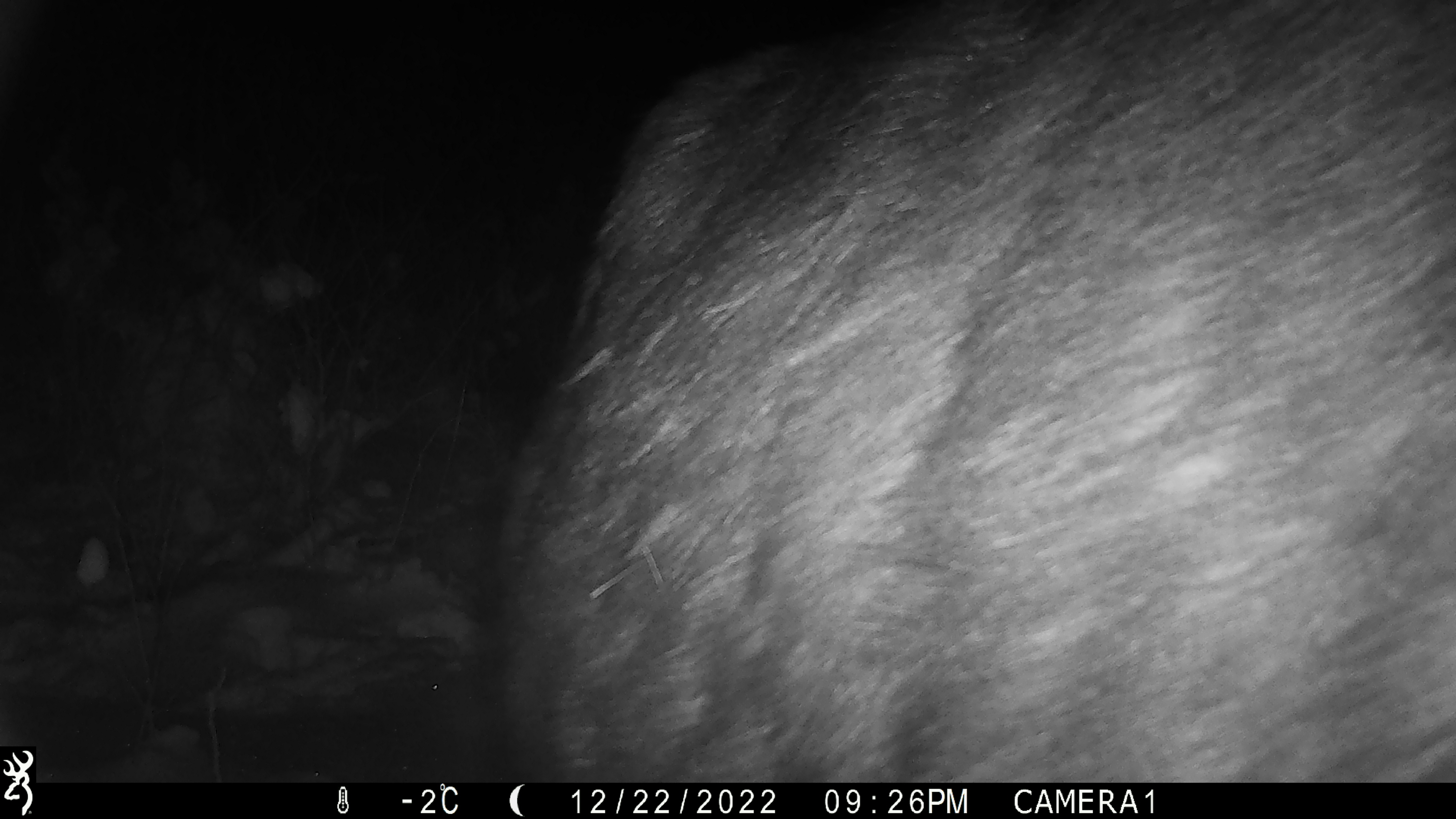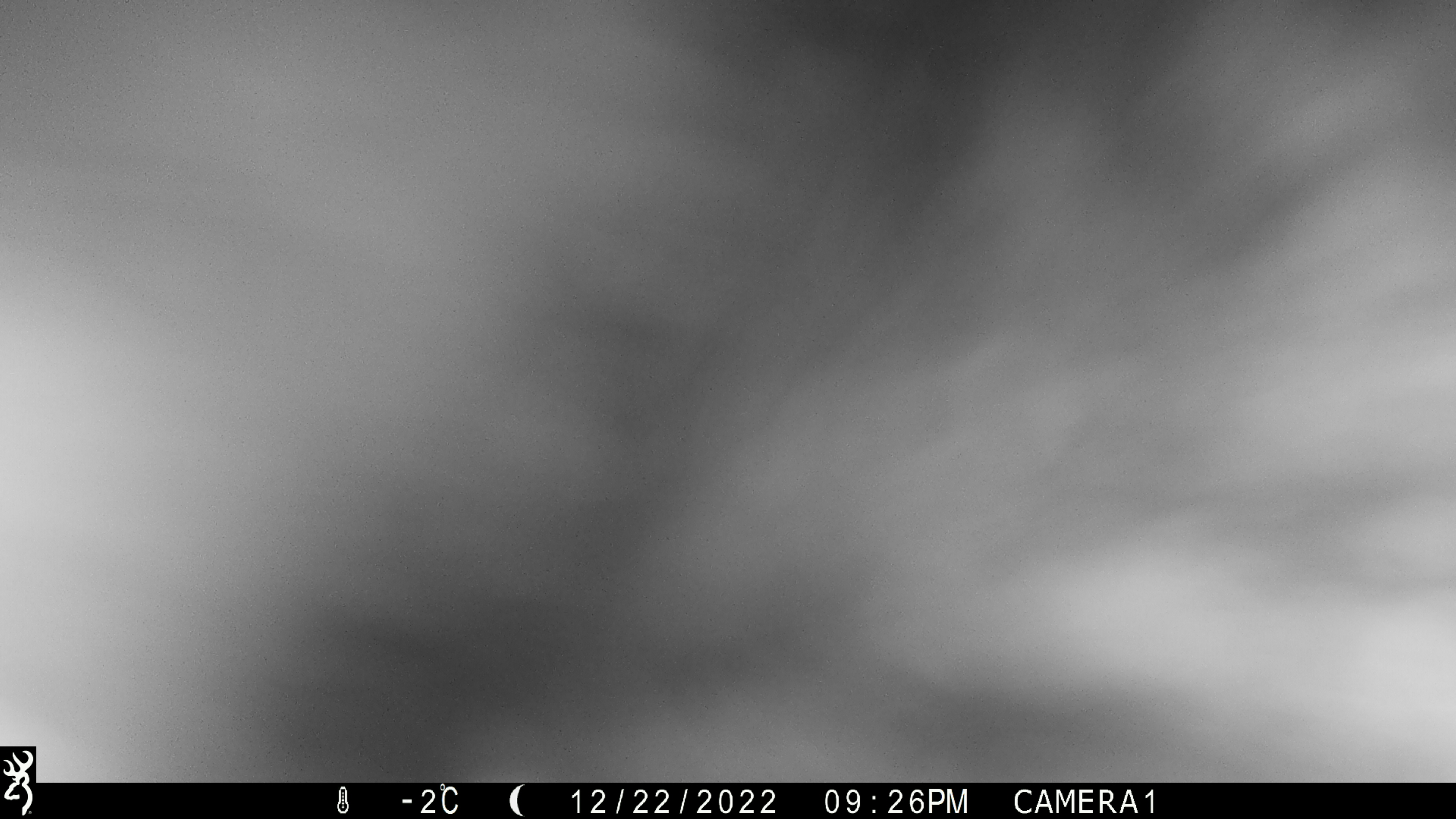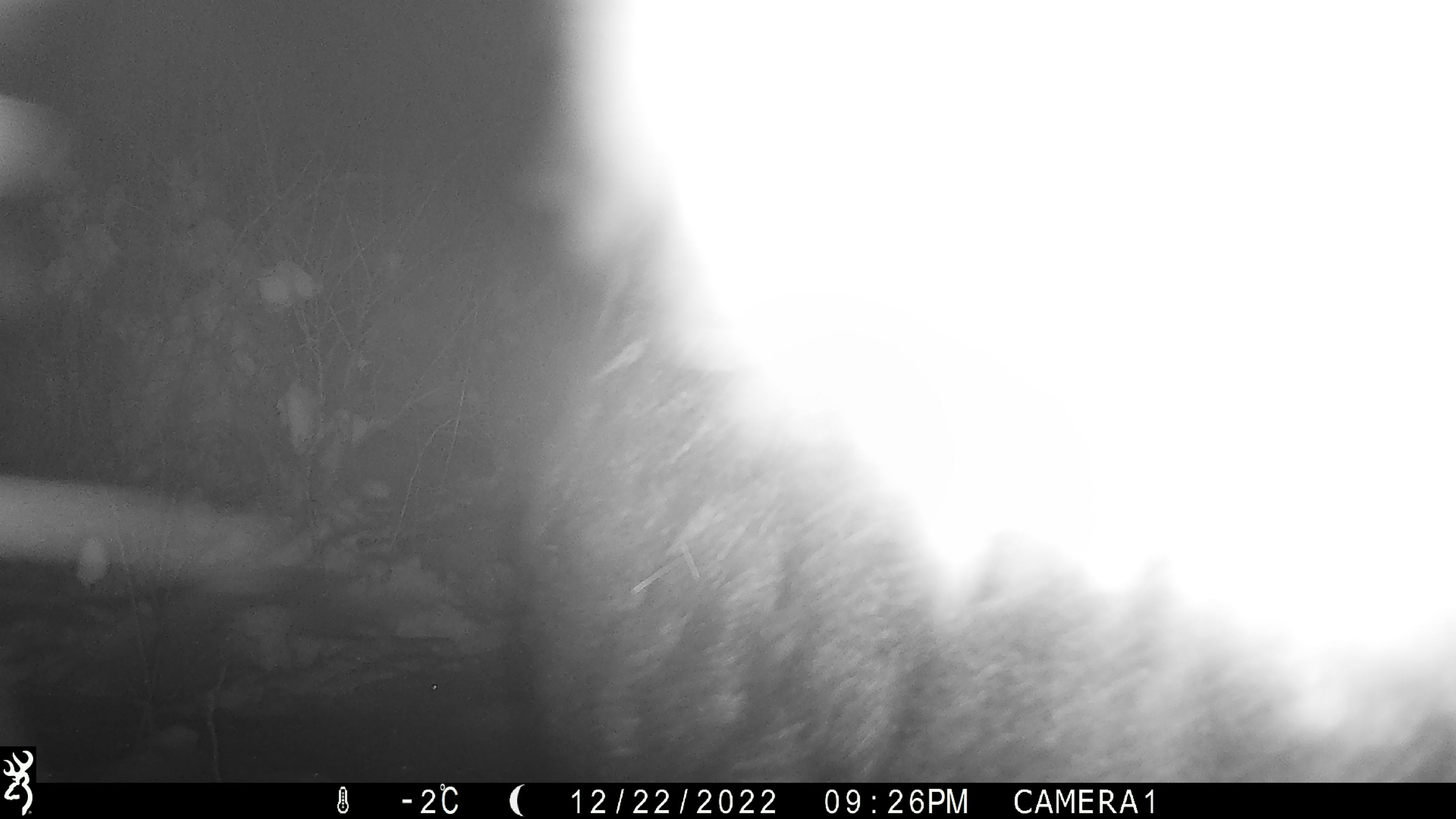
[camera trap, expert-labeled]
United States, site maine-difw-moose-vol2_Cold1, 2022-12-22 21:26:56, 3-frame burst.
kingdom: Animalia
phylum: Chordata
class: Mammalia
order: Artiodactyla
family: Cervidae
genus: Alces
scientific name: Alces alces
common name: moose